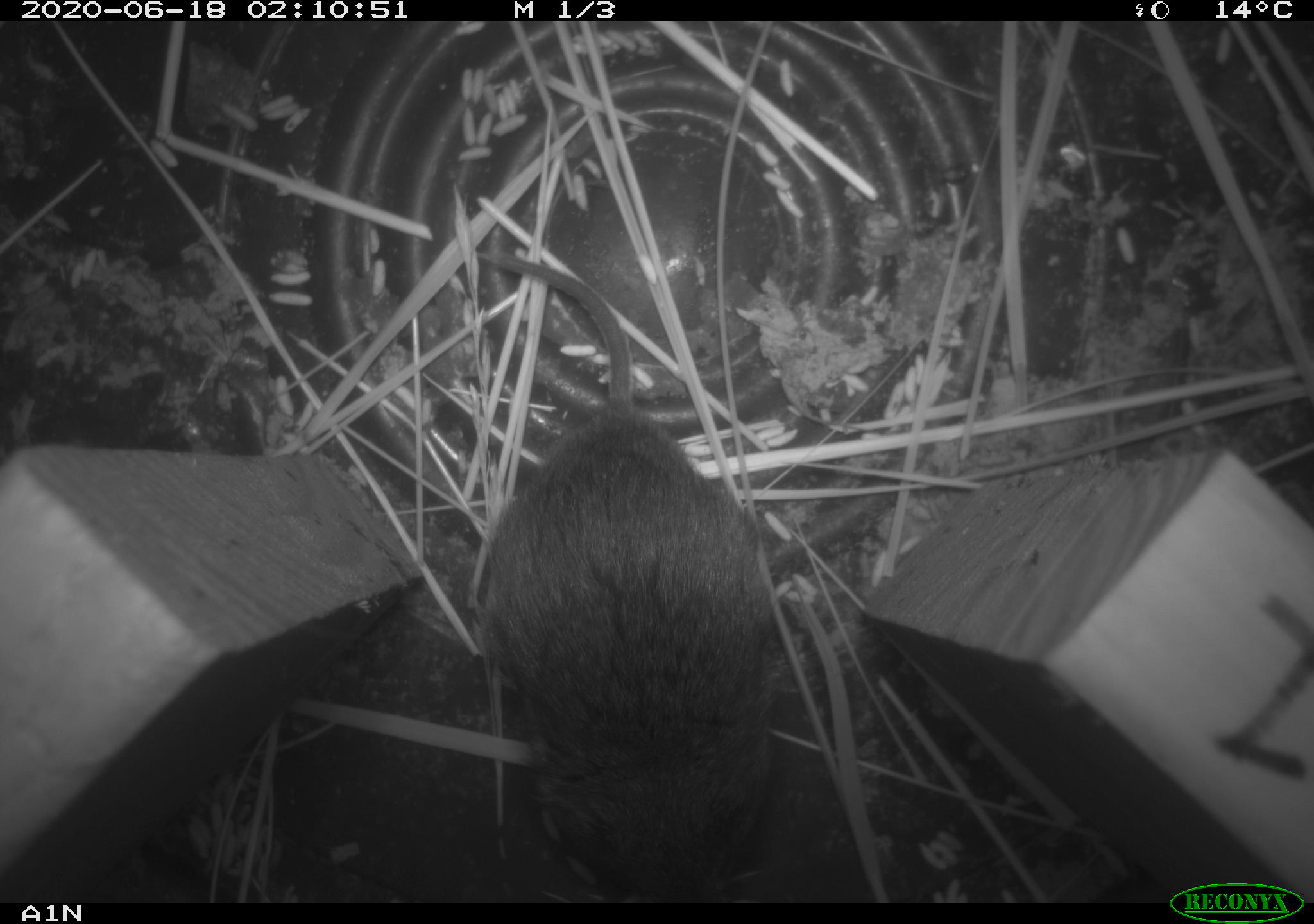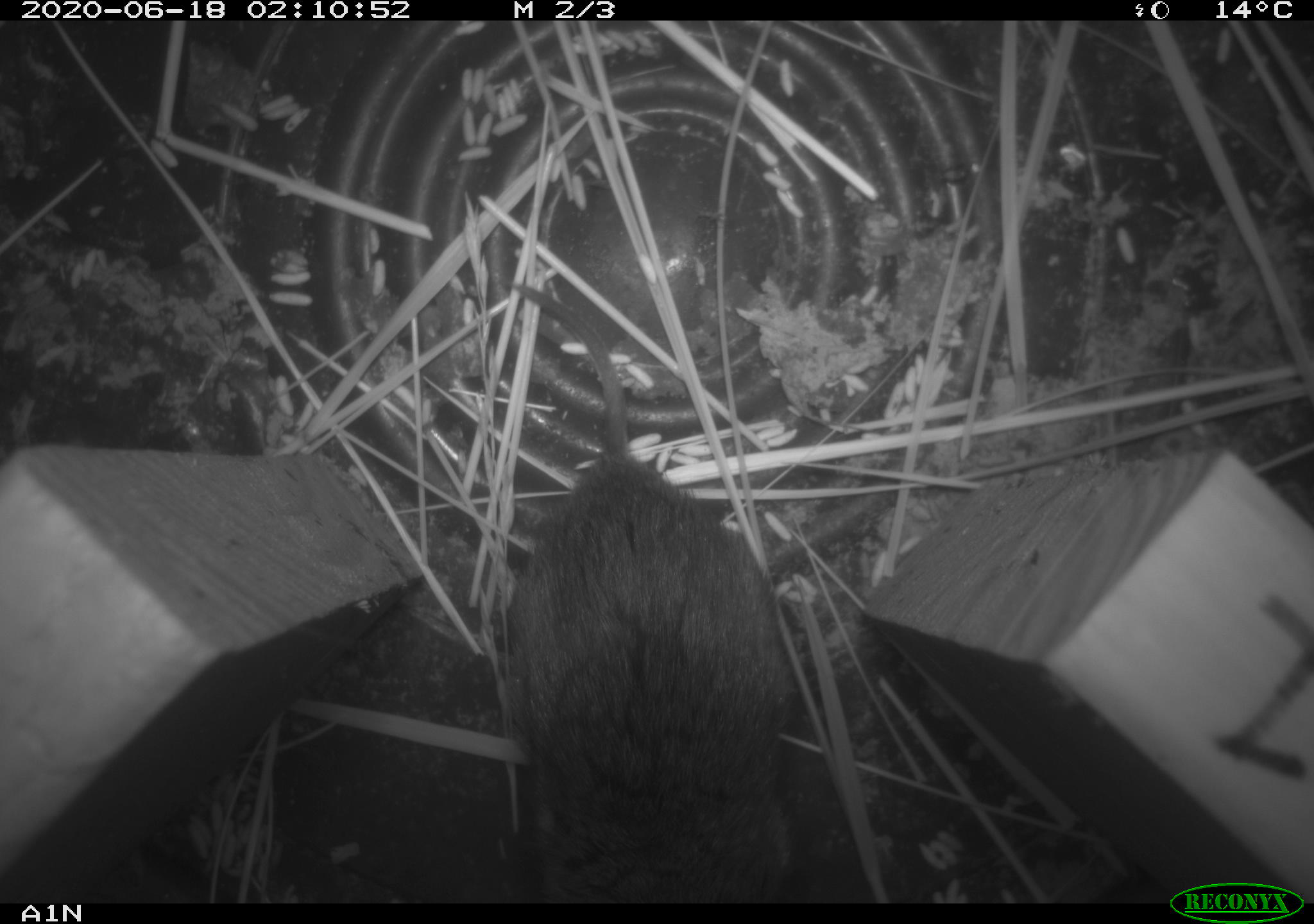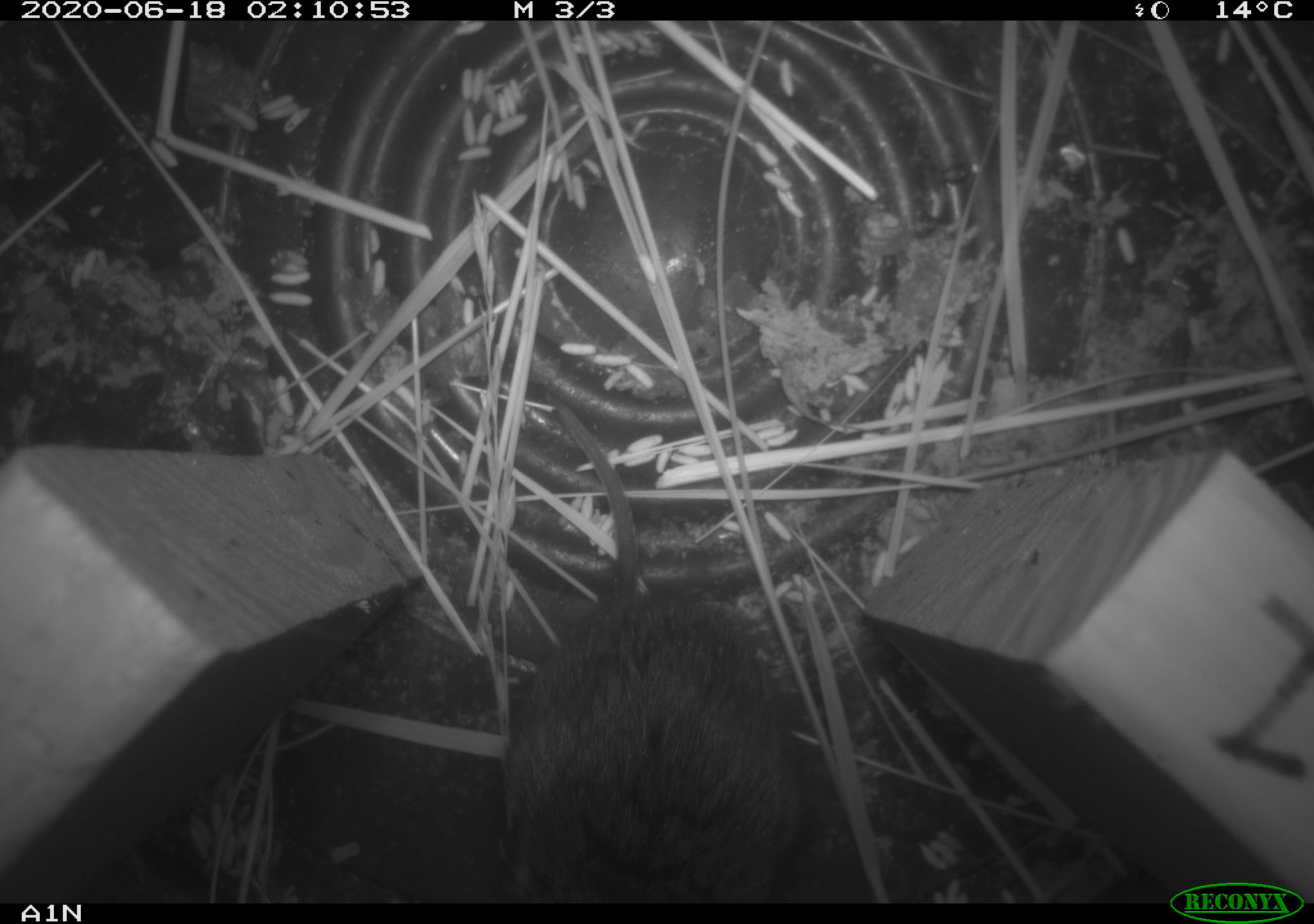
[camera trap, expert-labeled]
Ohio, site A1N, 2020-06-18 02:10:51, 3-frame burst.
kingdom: Animalia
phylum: Chordata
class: Mammalia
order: Rodentia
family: Cricetidae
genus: Microtus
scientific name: Microtus pennsylvanicus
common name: meadow vole